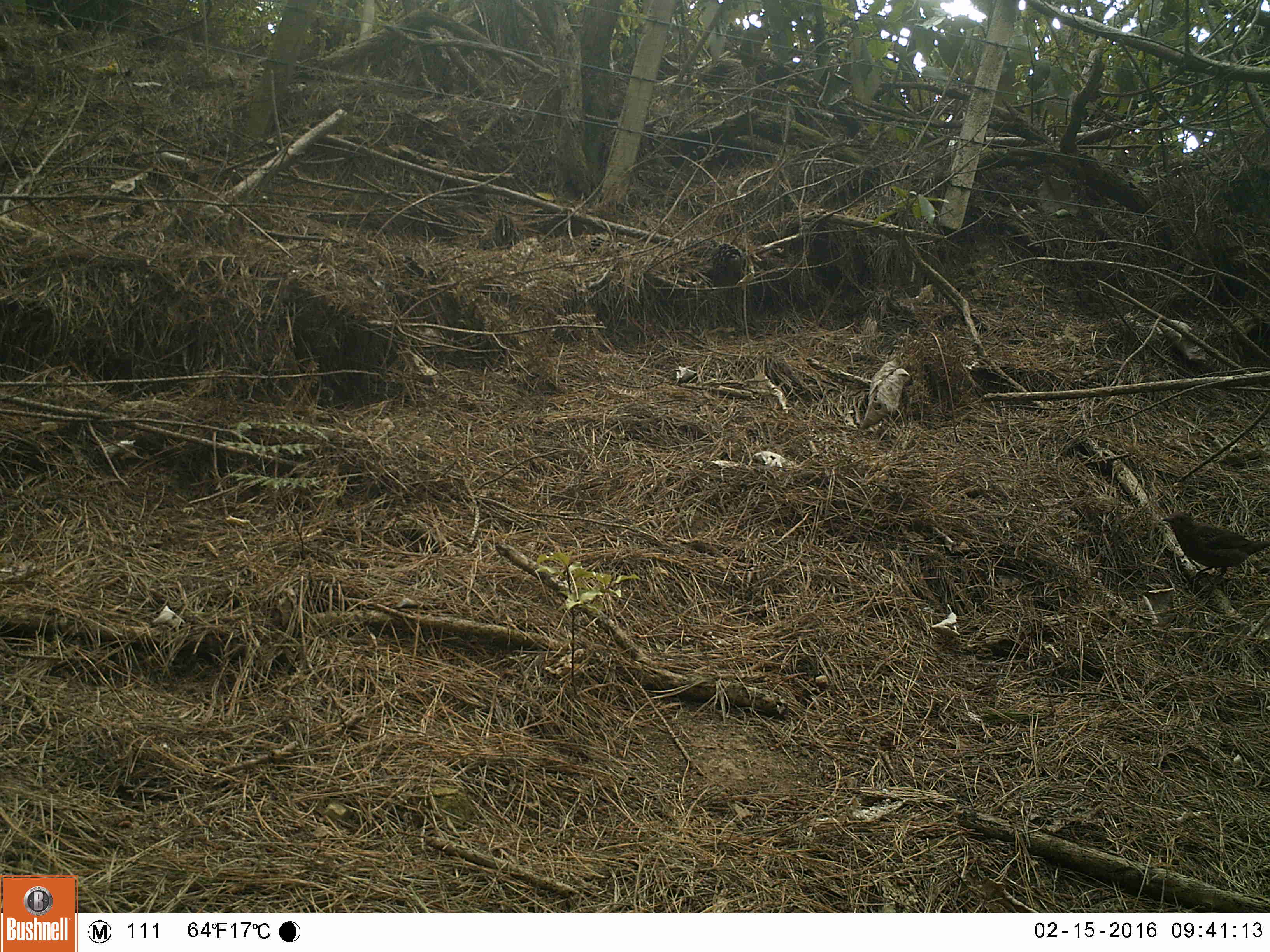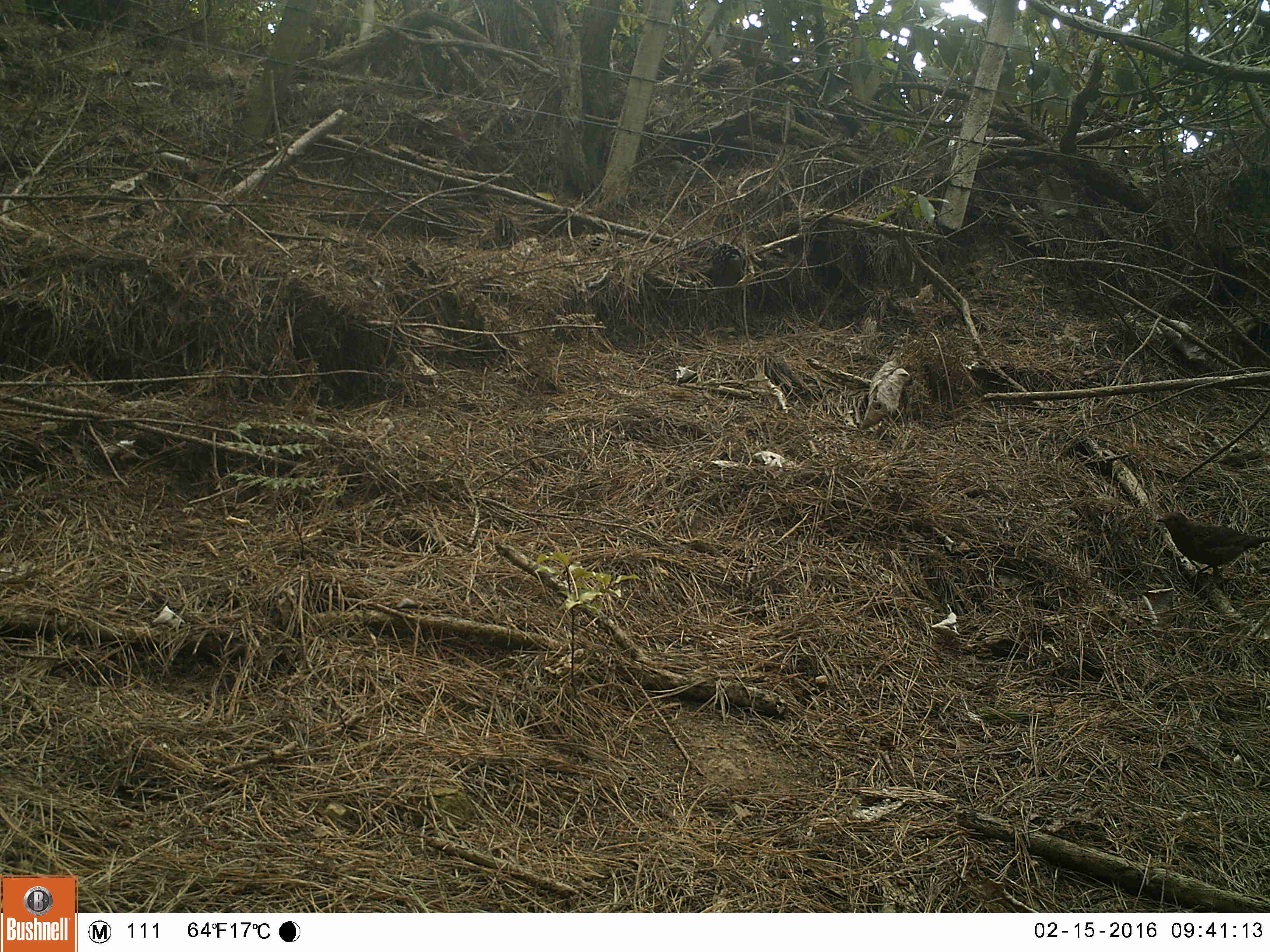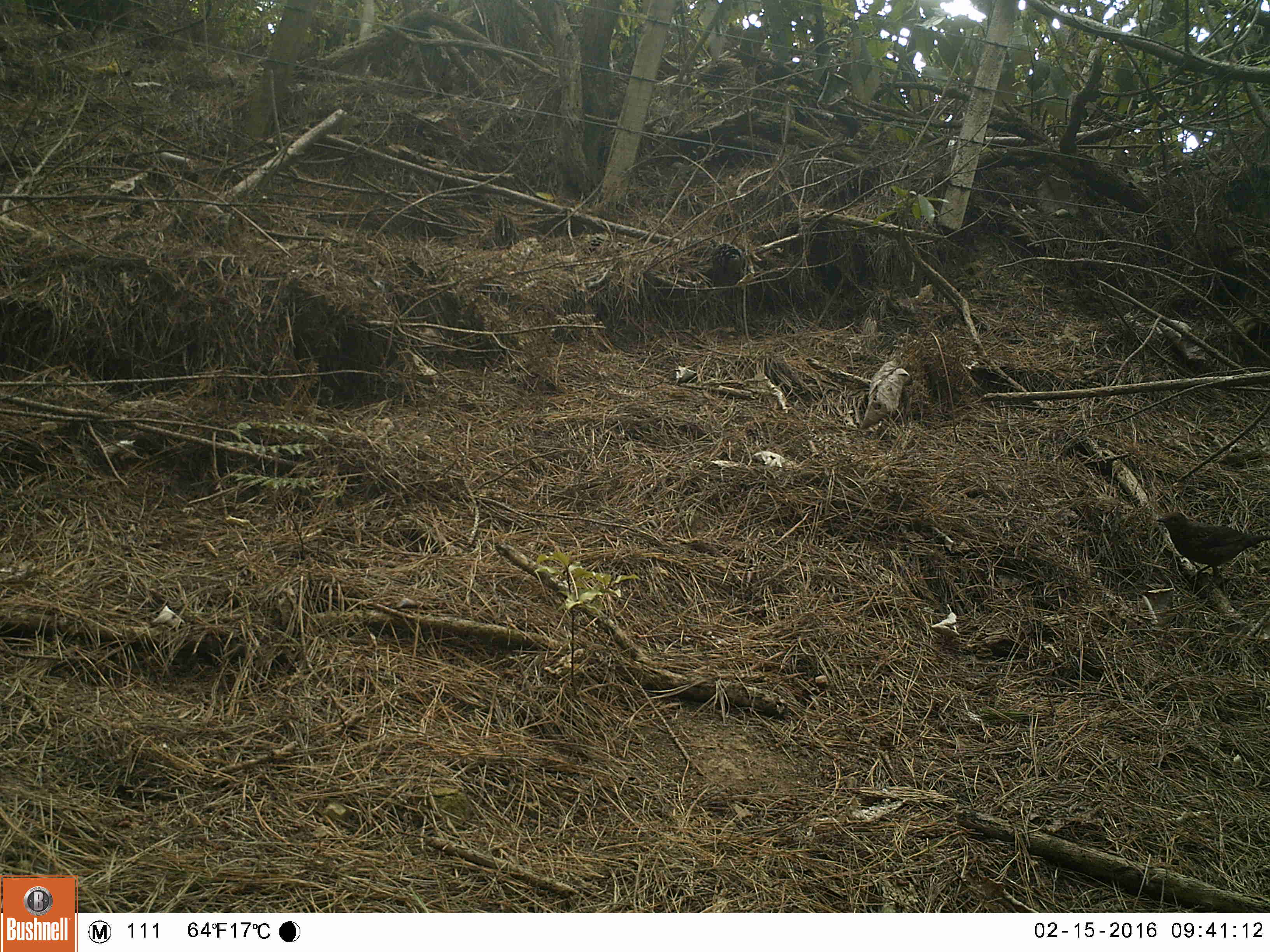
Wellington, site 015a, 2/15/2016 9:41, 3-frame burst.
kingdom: Animalia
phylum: Chordata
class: Aves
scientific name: Aves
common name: bird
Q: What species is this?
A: Bird (Aves).